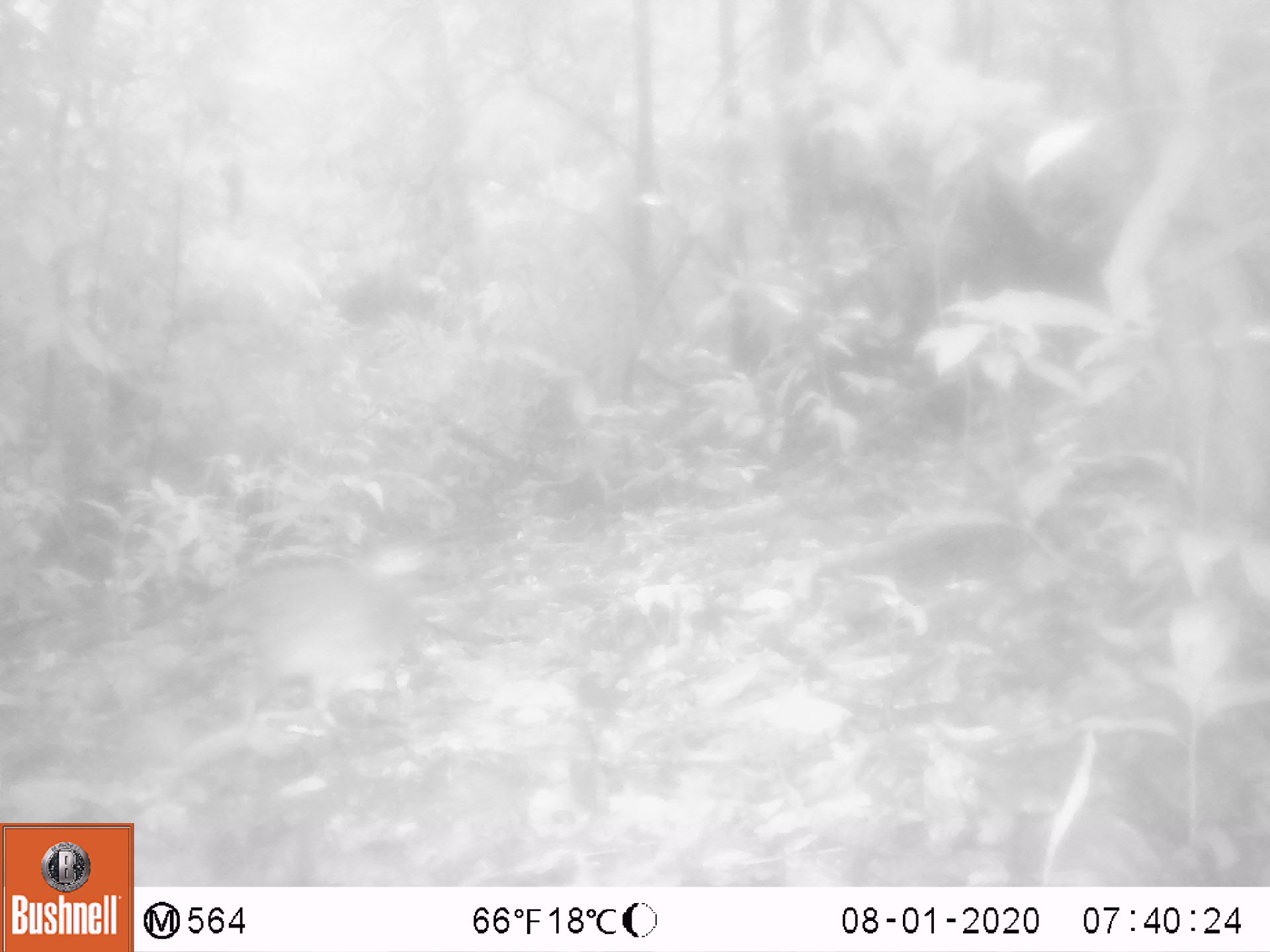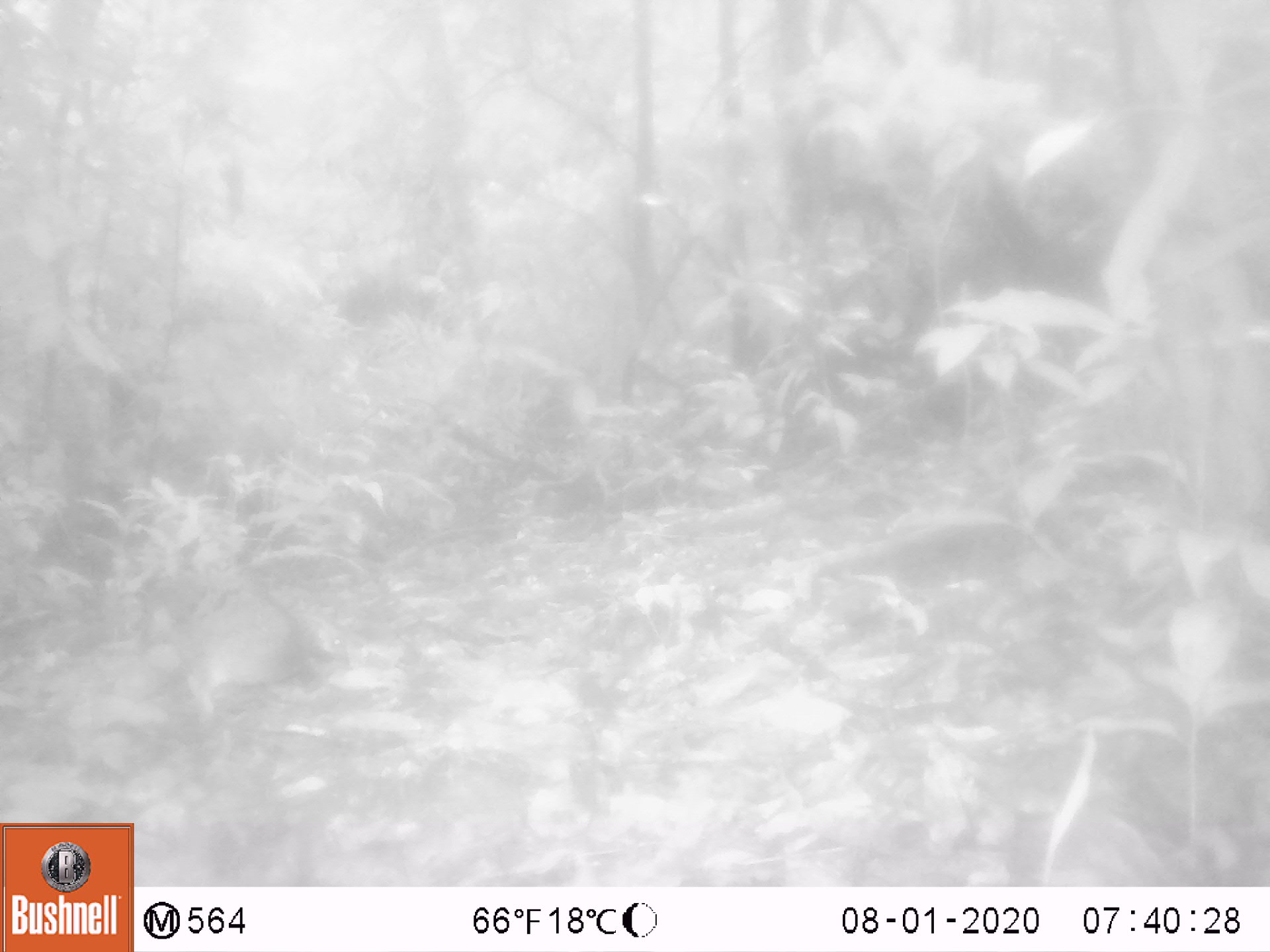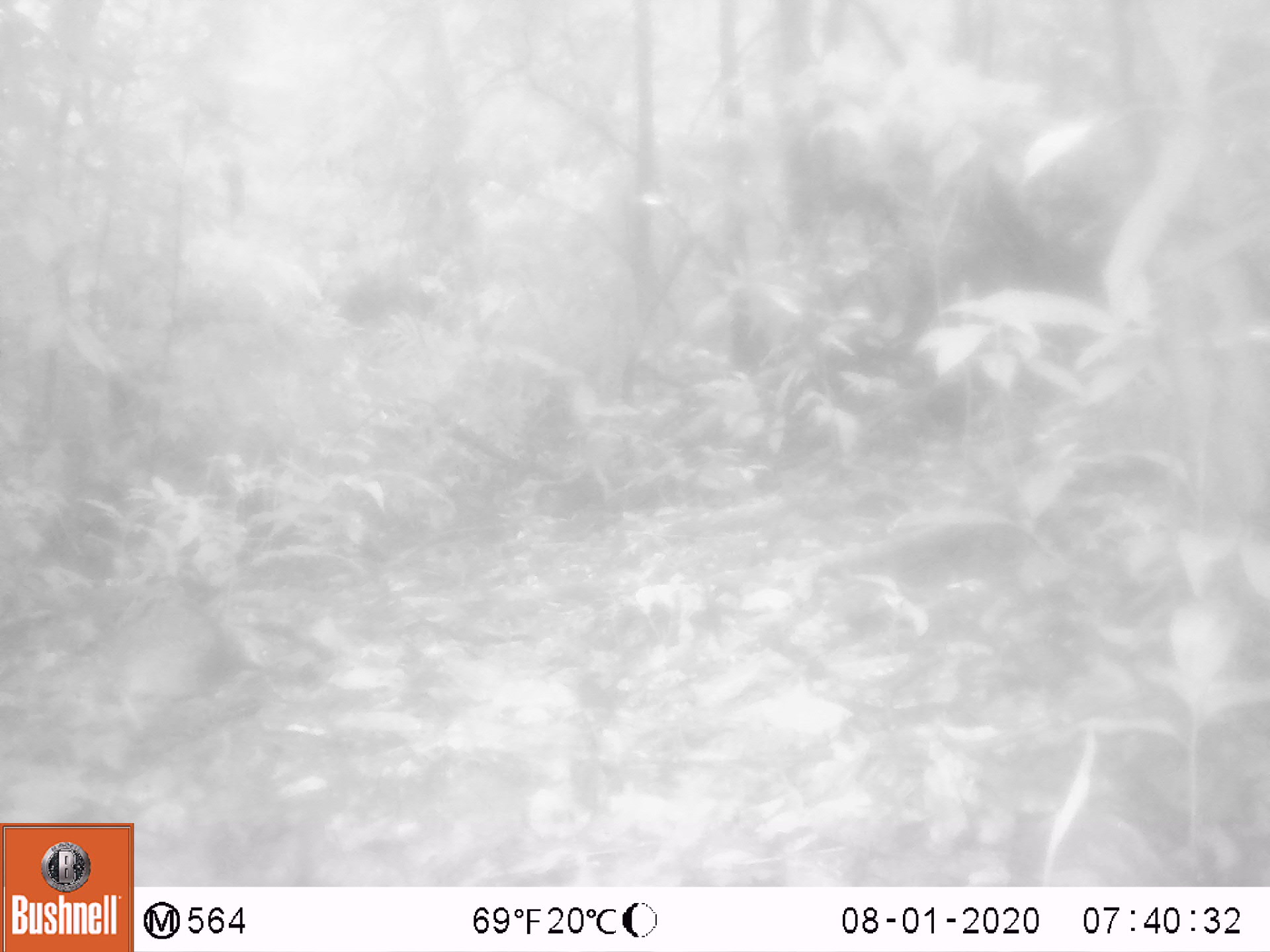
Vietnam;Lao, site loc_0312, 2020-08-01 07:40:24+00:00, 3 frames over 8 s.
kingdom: Animalia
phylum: Chordata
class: Aves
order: Galliformes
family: Phasianidae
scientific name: Phasianidae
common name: partridge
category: unidentified partridge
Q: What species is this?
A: Unidentified partridge (partridge) (Phasianidae).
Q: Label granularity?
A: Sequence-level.